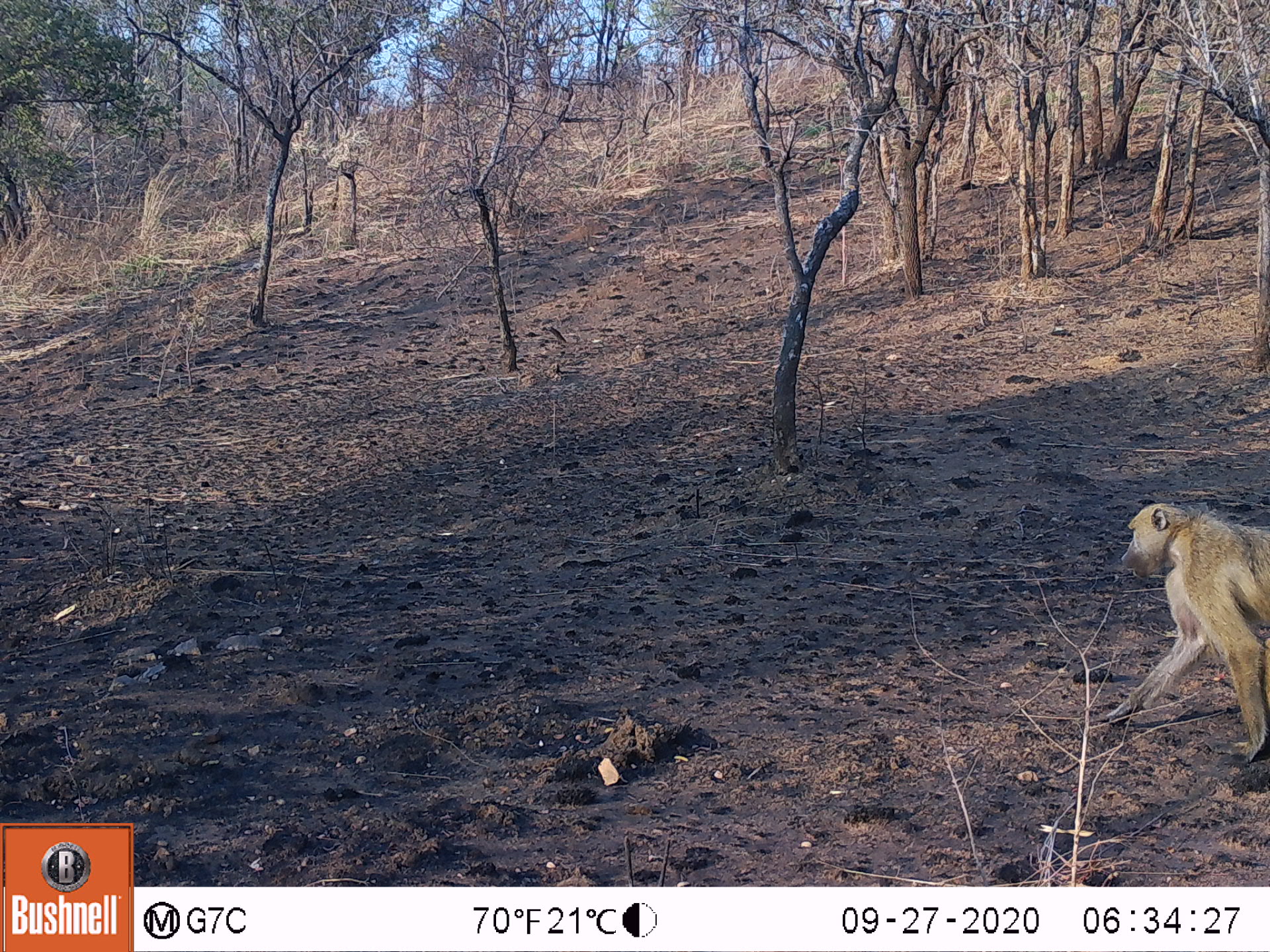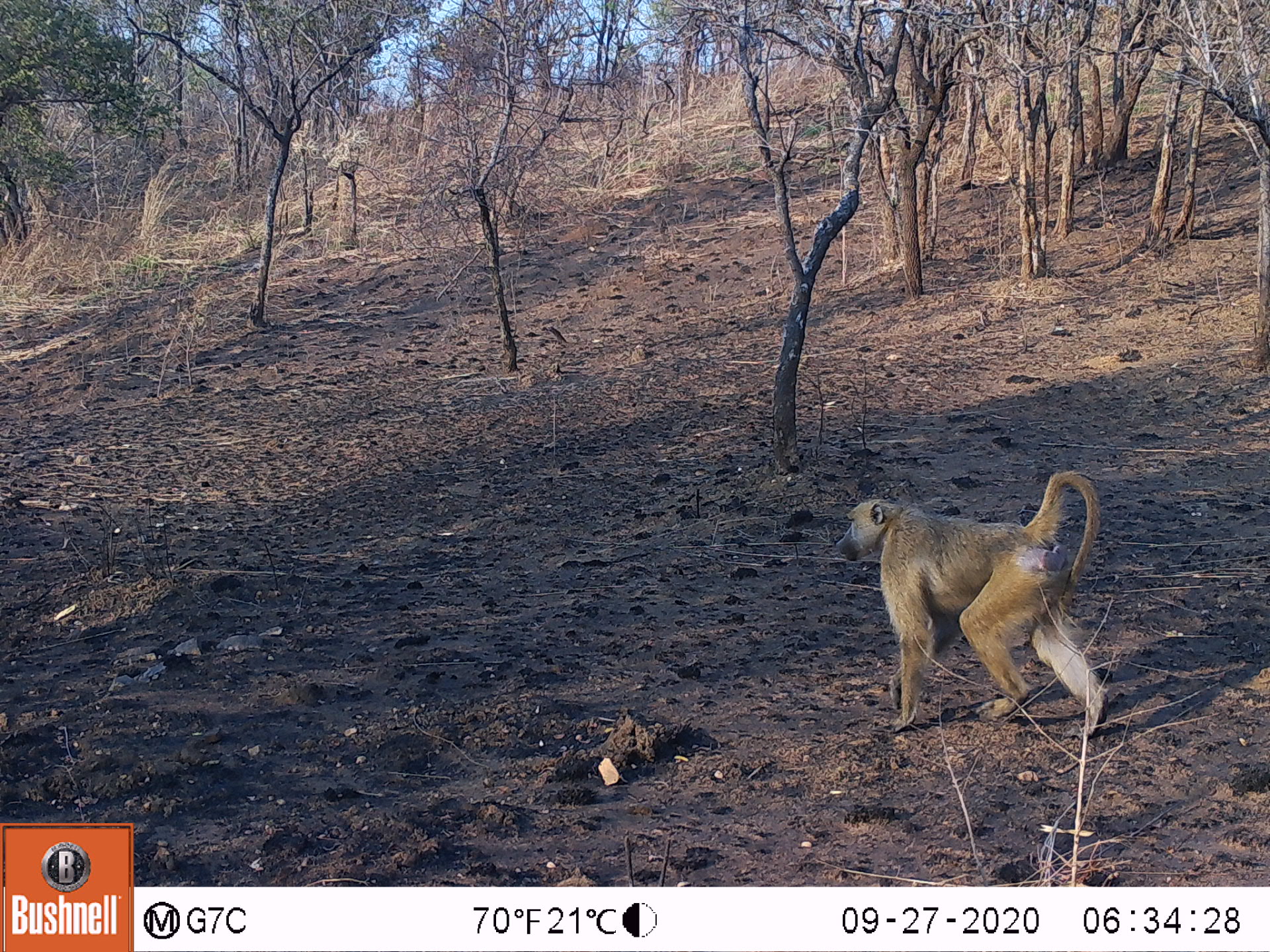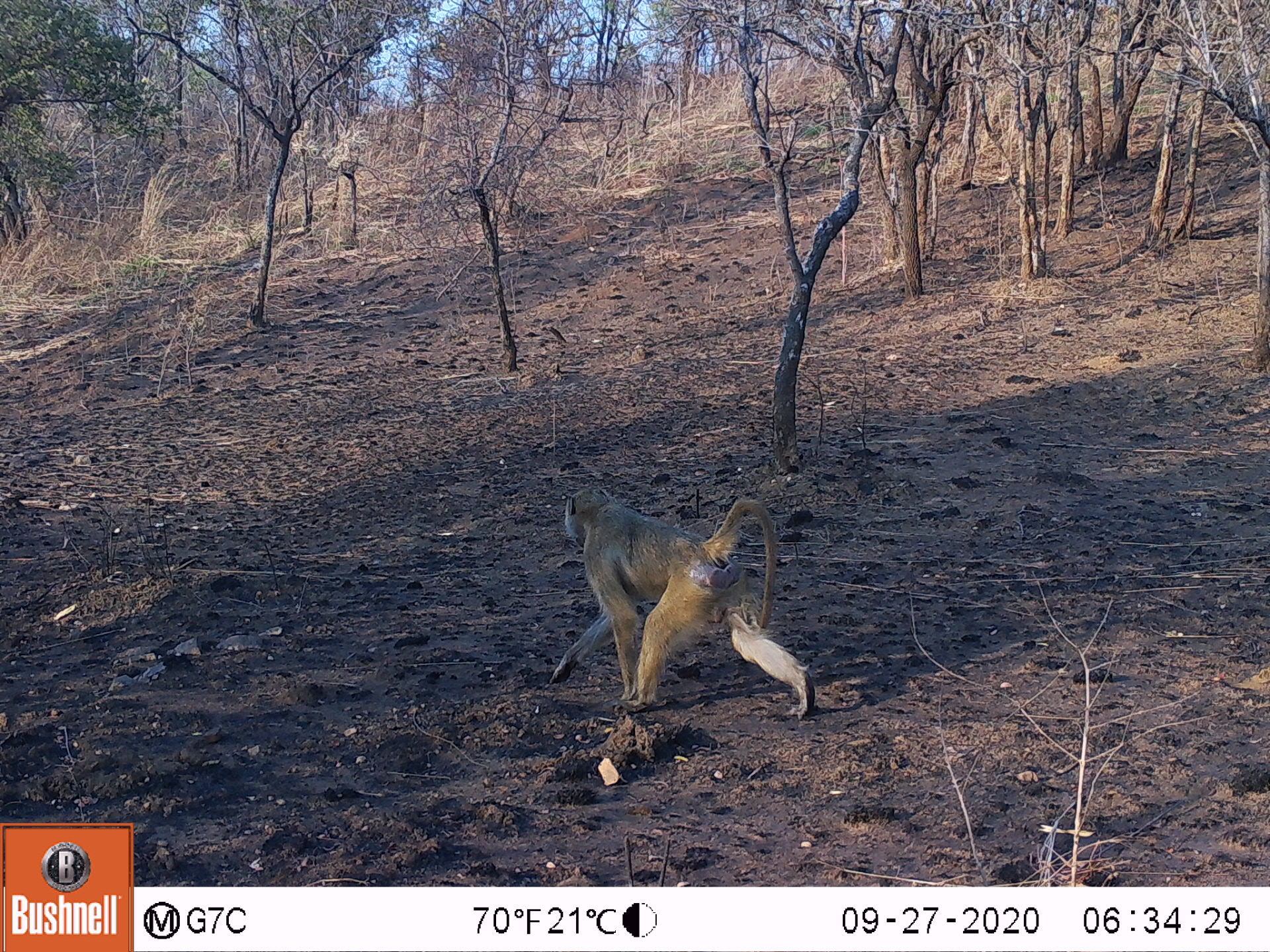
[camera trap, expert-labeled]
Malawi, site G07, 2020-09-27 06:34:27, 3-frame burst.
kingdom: Animalia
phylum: Chordata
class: Mammalia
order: Primates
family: Cercopithecidae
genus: Papio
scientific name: Papio cynocephalus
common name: yellow baboon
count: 1